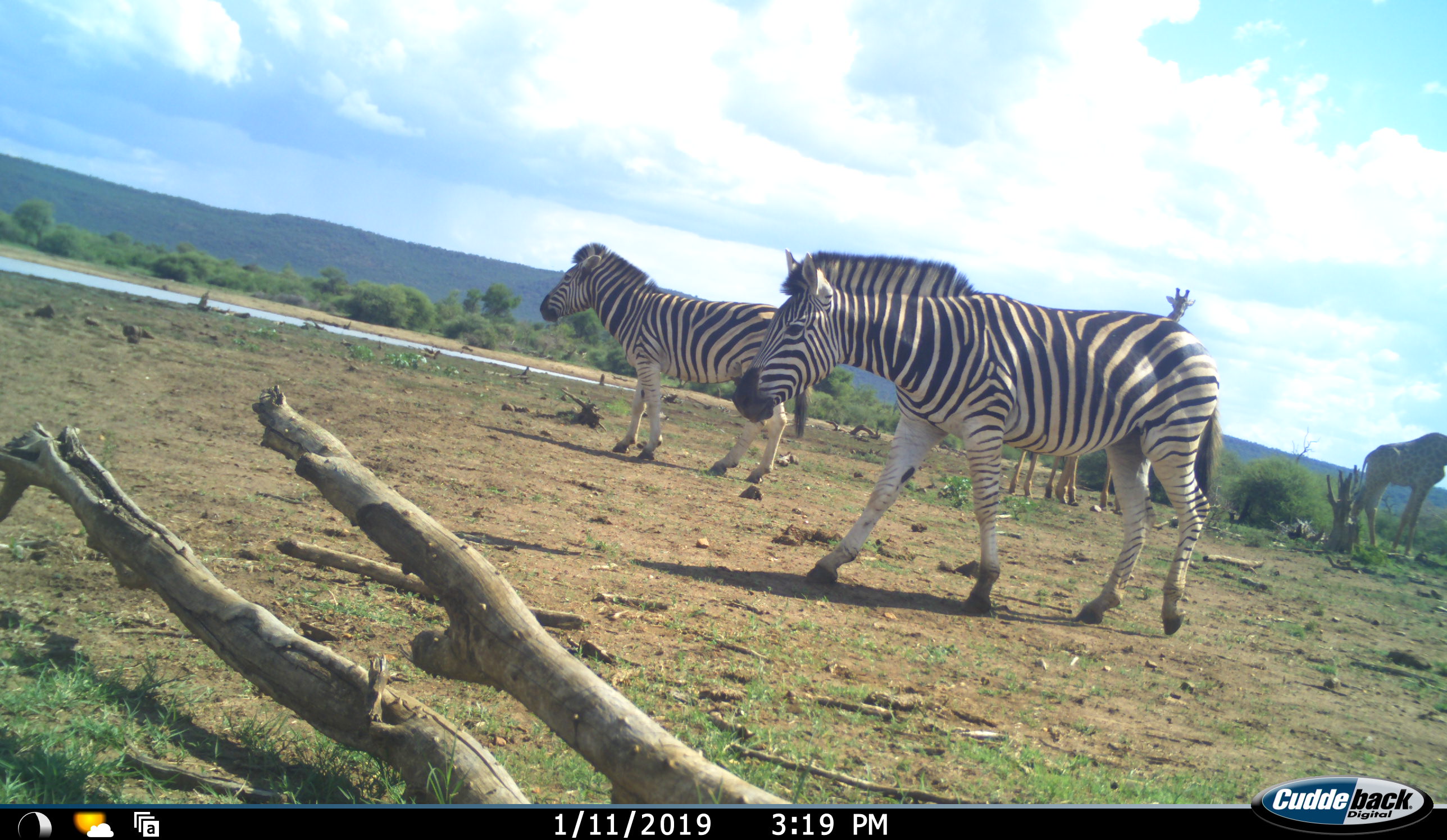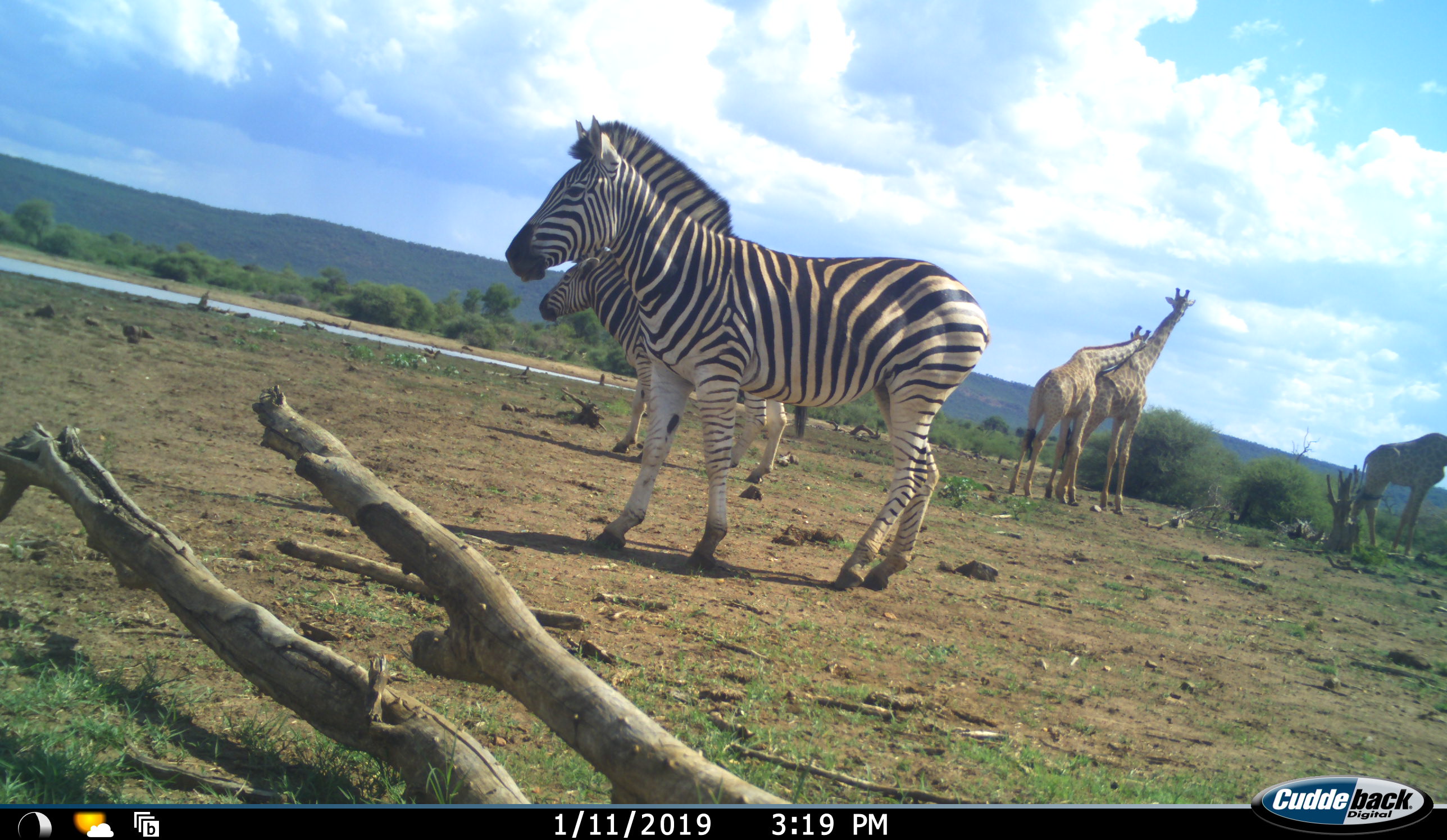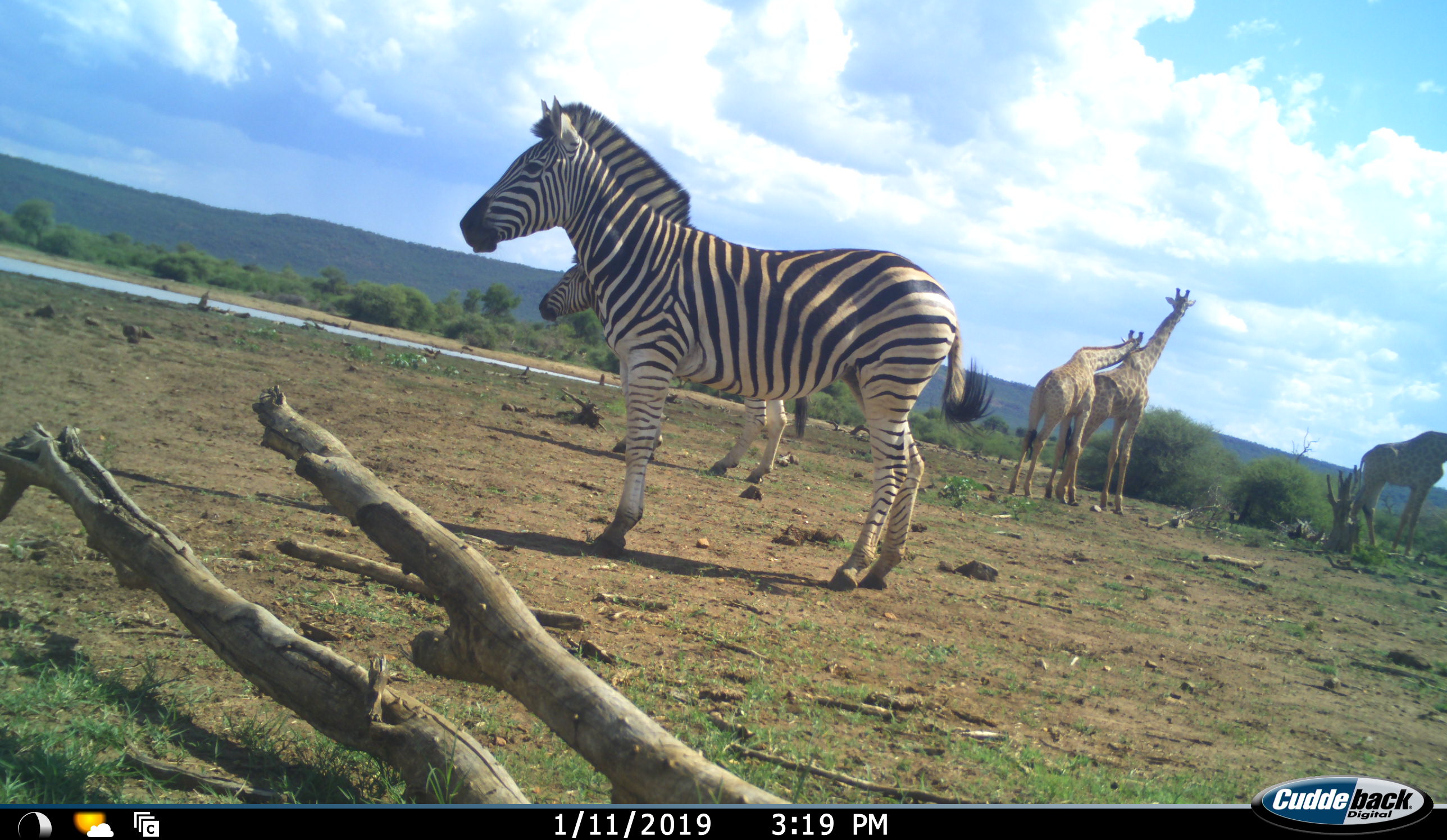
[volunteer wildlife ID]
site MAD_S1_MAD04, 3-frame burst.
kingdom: Animalia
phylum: Chordata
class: Mammalia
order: Artiodactyla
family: Giraffidae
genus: Giraffa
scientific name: Giraffa camelopardalis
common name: giraffe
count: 3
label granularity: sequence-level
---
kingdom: Animalia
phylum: Chordata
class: Mammalia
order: Perissodactyla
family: Equidae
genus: Equus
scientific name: Equus quagga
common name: plains zebra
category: zebraplains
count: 2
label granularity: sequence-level